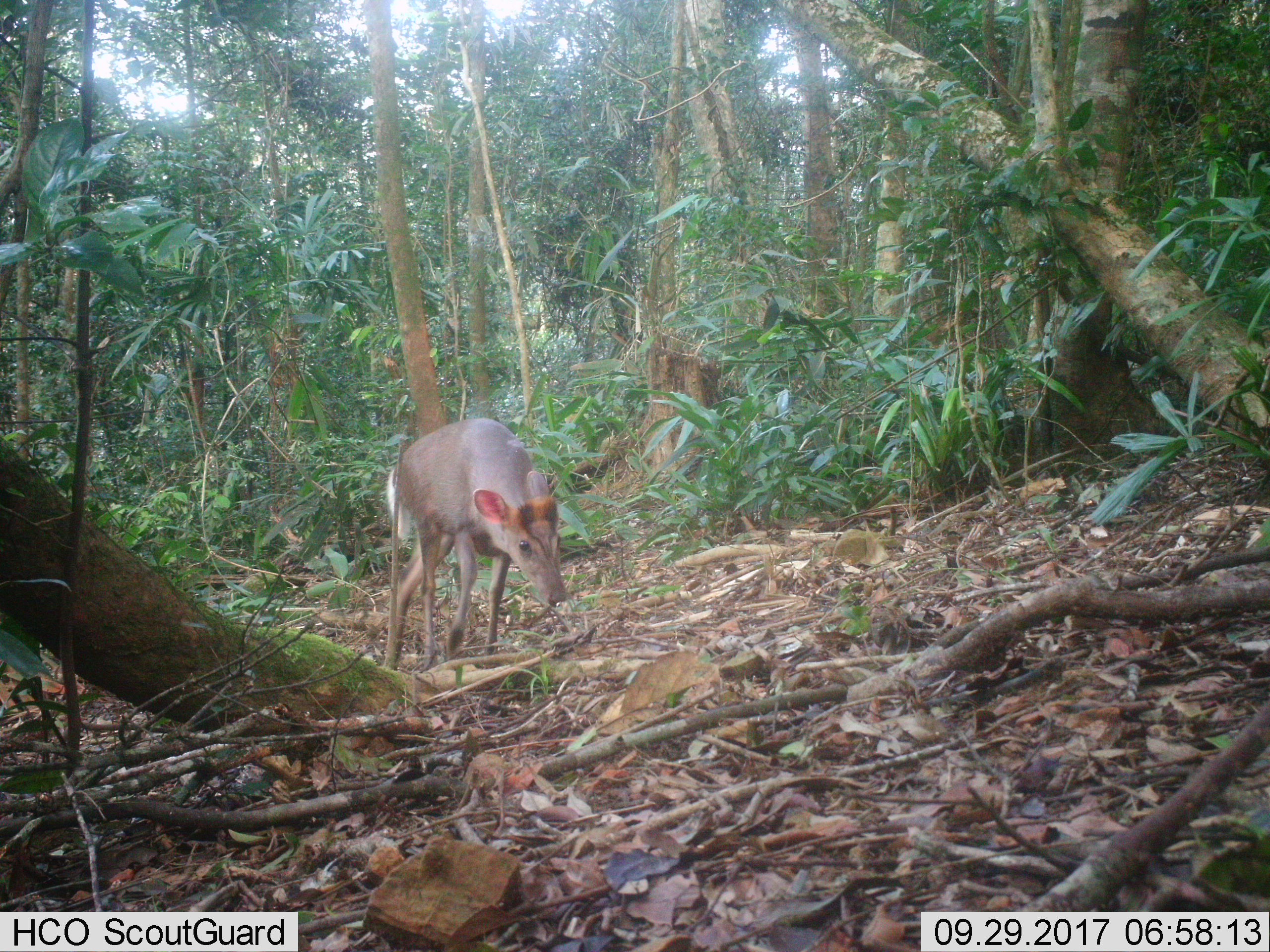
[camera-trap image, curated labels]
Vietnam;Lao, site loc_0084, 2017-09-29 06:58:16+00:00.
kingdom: Animalia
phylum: Chordata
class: Mammalia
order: Artiodactyla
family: Cervidae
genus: Muntiacus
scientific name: Muntiacus rooseveltorum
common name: roosevelt's muntjac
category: roosevelts muntjac group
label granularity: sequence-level